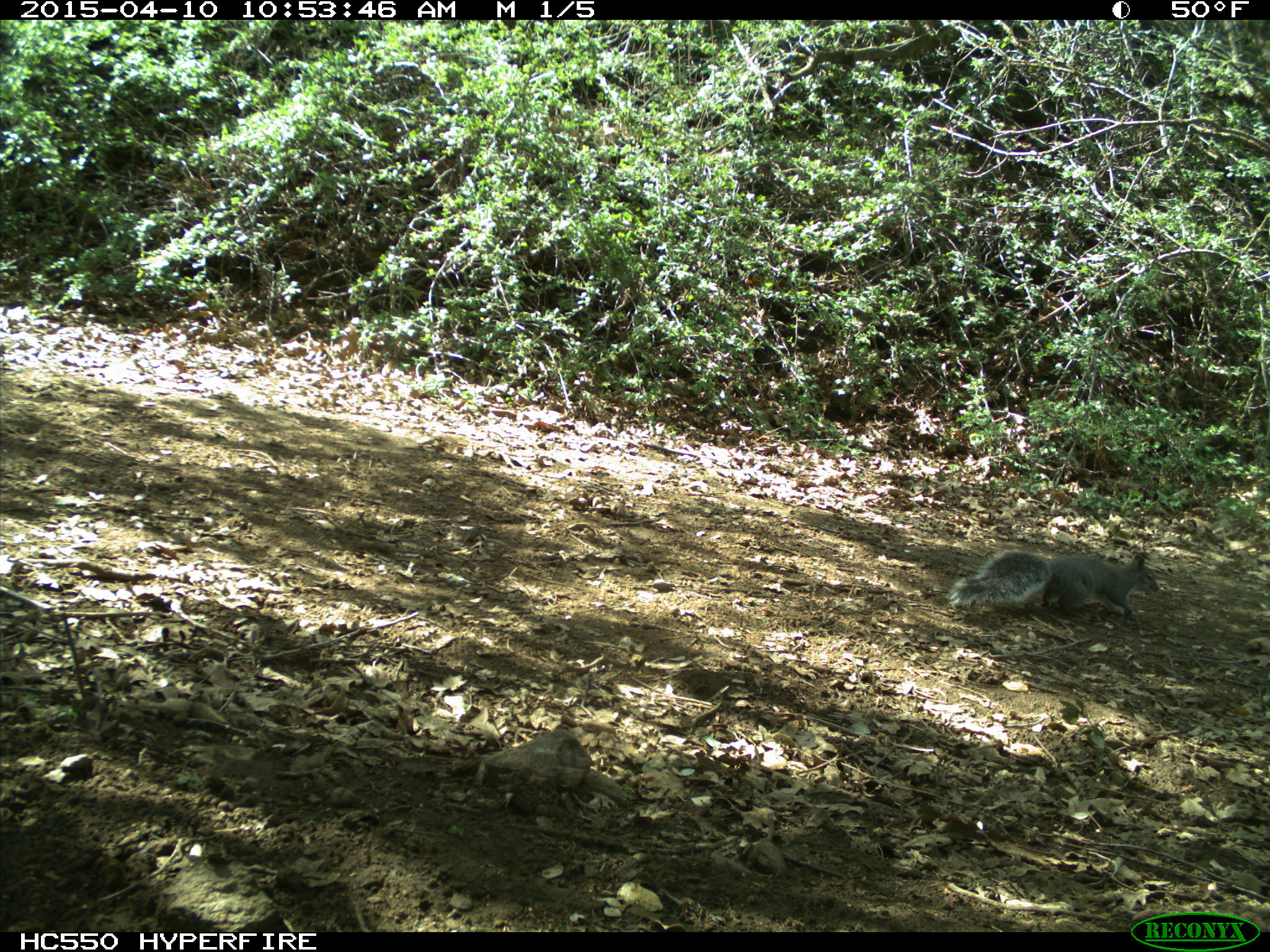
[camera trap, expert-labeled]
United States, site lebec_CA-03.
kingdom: Animalia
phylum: Chordata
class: Mammalia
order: Rodentia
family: Sciuridae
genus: Sciurus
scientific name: Sciurus carolinensis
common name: eastern gray squirrel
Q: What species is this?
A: Sciurus carolinensis (eastern gray squirrel).